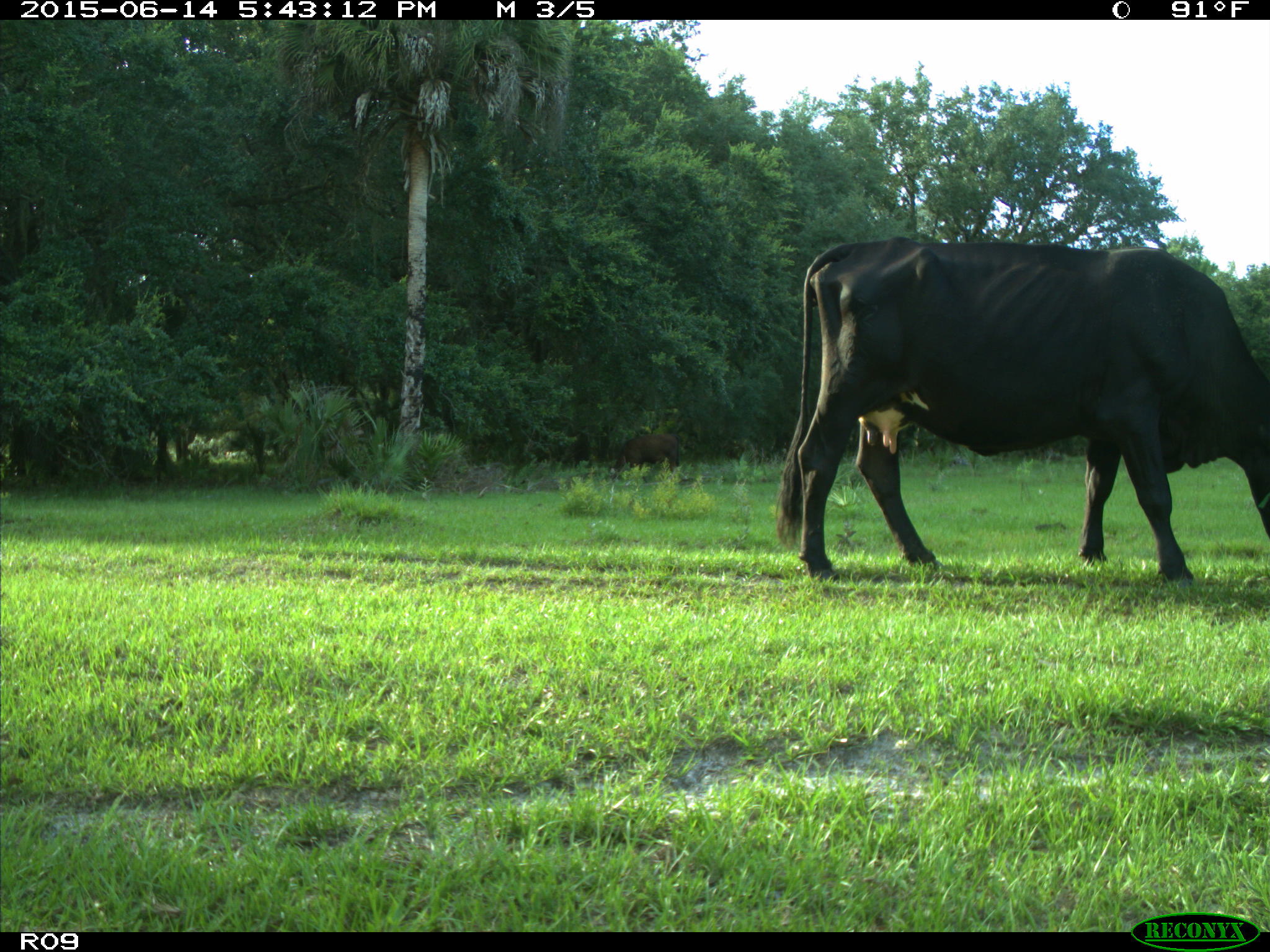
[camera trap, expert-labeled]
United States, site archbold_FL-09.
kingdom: Animalia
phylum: Chordata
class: Mammalia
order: Artiodactyla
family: Bovidae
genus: Bos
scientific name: Bos taurus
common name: domestic cow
Bos taurus (domestic cow).